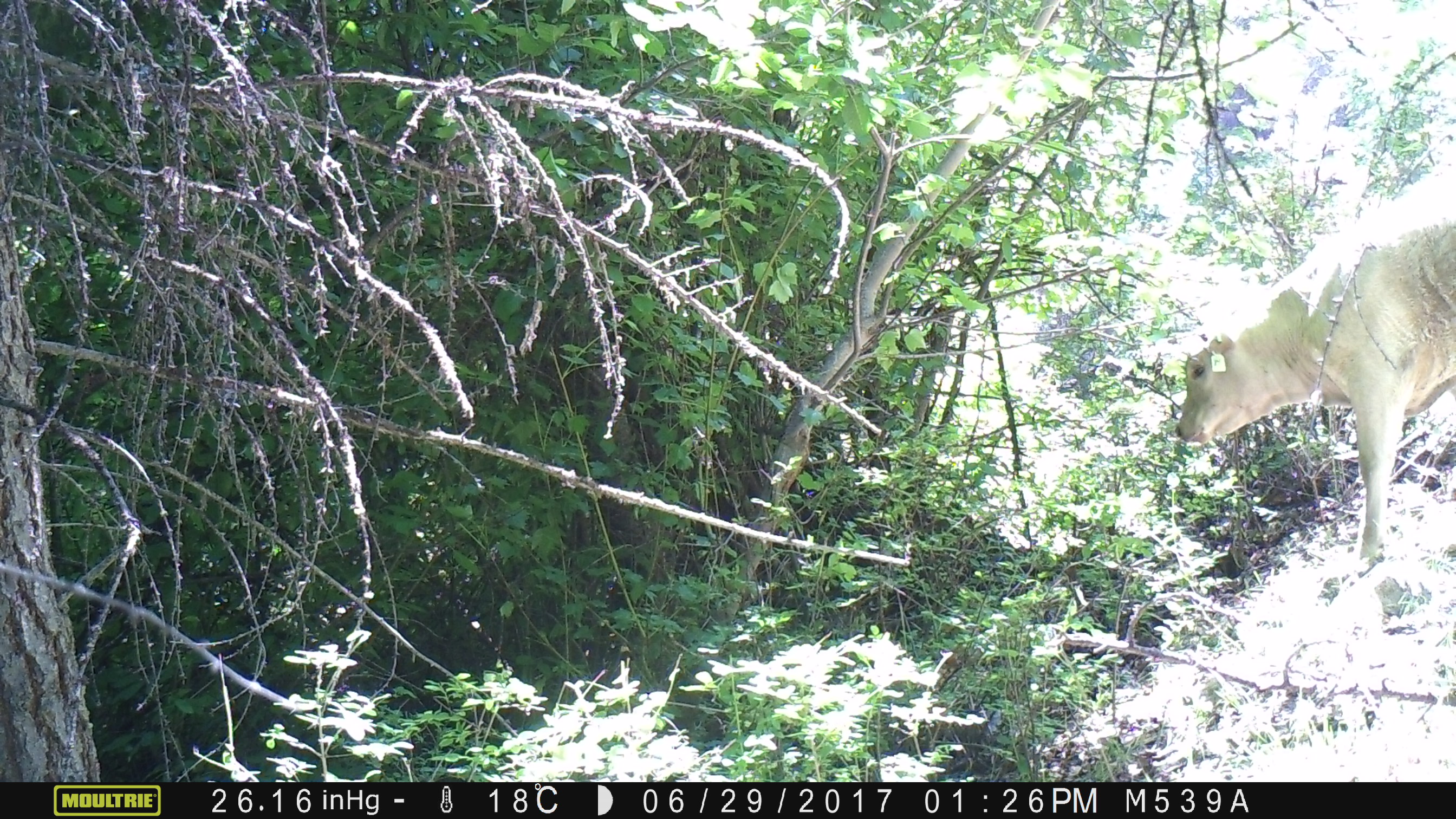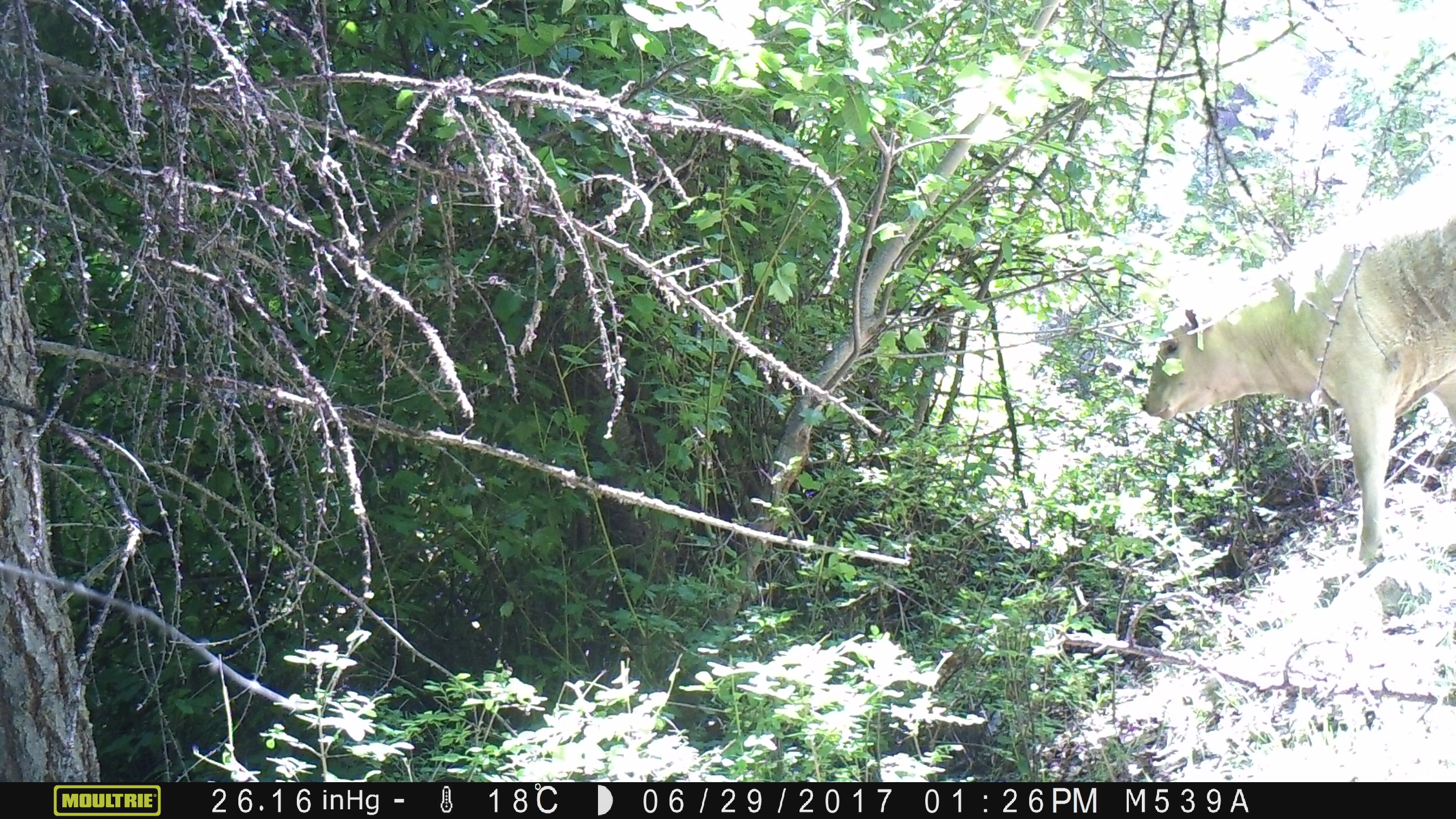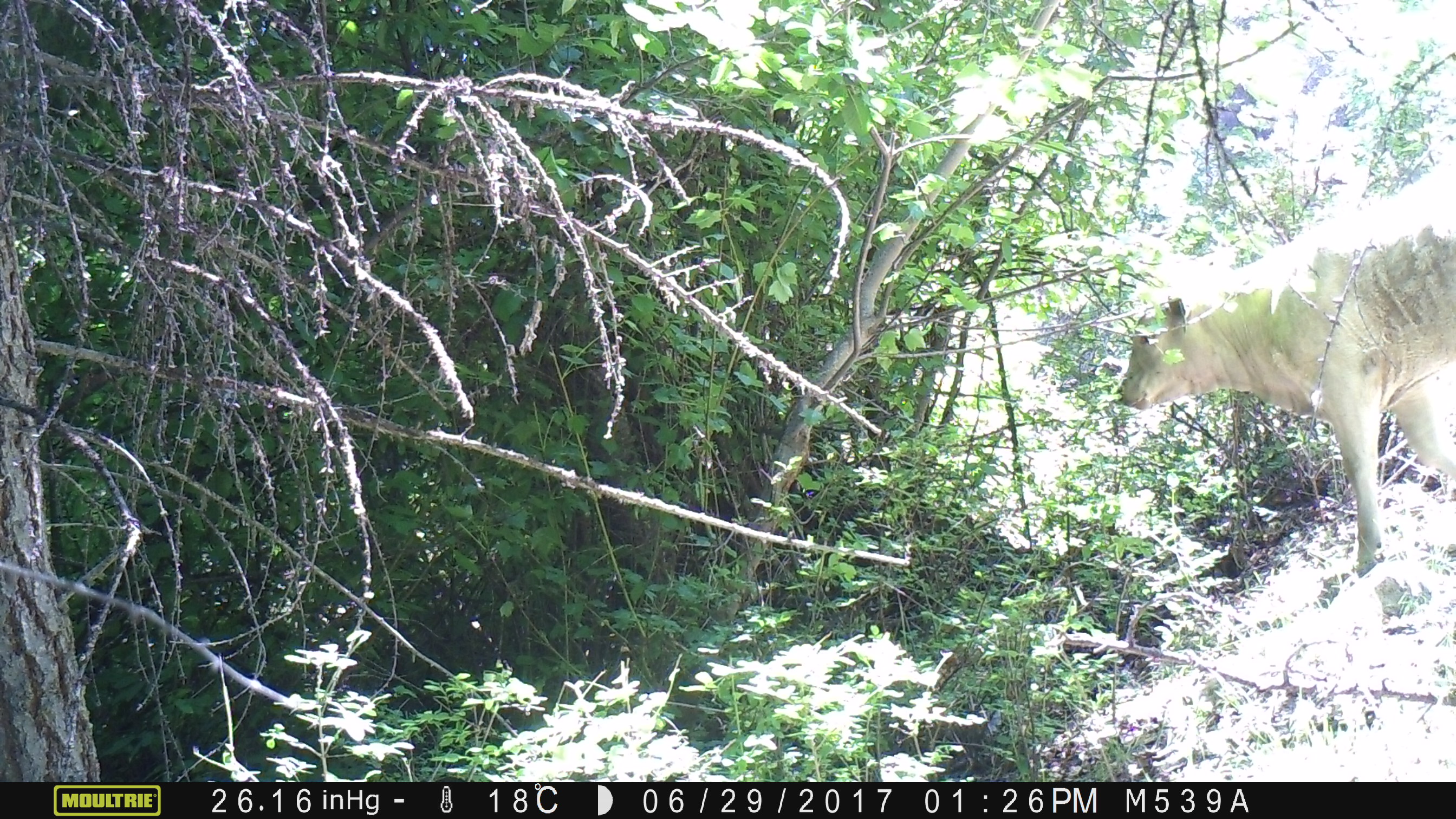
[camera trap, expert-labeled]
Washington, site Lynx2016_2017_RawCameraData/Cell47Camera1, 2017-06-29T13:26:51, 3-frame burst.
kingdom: Animalia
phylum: Chordata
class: Mammalia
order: Artiodactyla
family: Bovidae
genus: Bos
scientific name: Bos taurus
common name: domestic cattle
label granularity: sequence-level